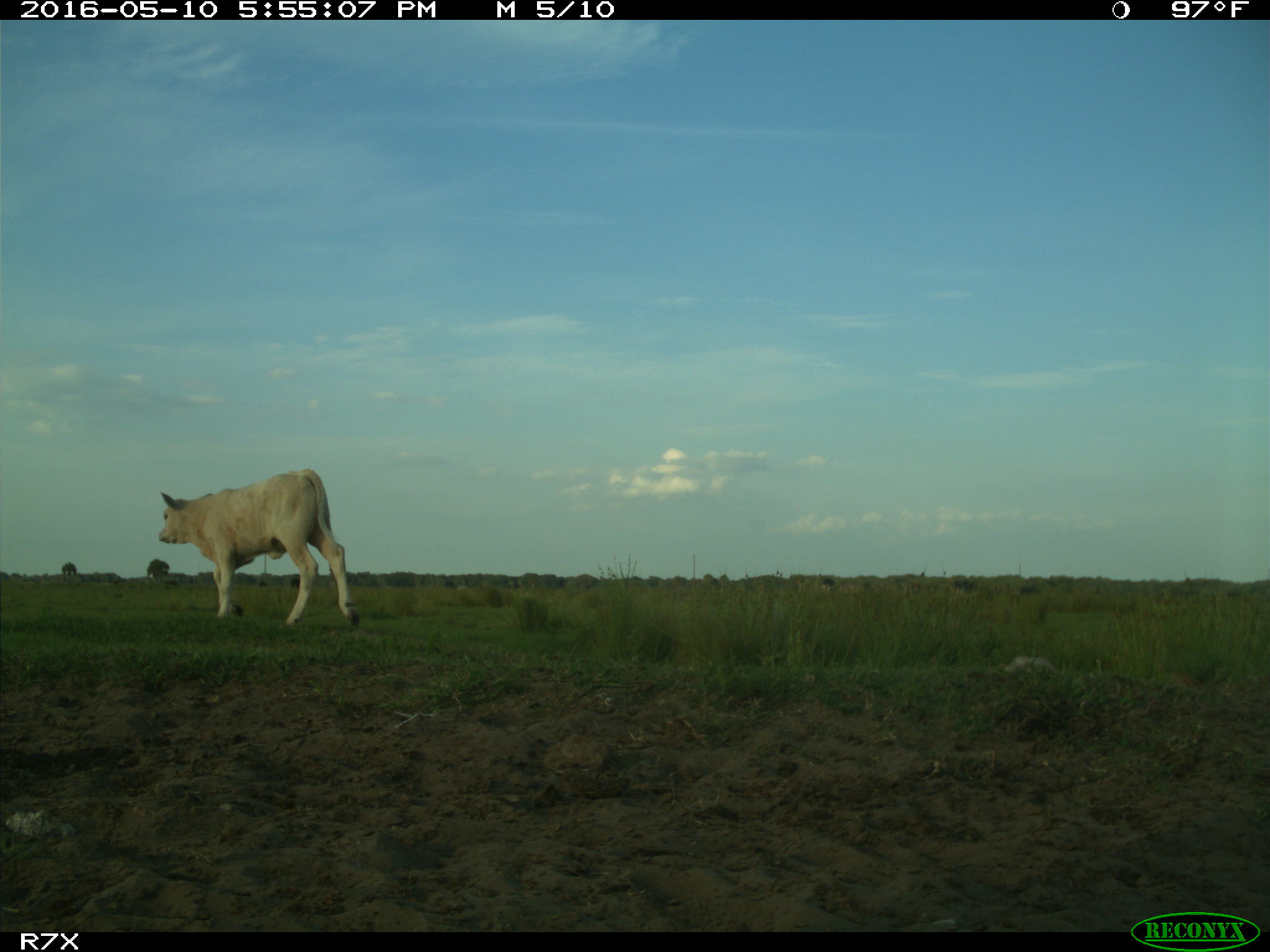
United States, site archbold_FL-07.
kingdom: Animalia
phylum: Chordata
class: Mammalia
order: Artiodactyla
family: Bovidae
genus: Bos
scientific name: Bos taurus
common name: domestic cow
Bos taurus (domestic cow).